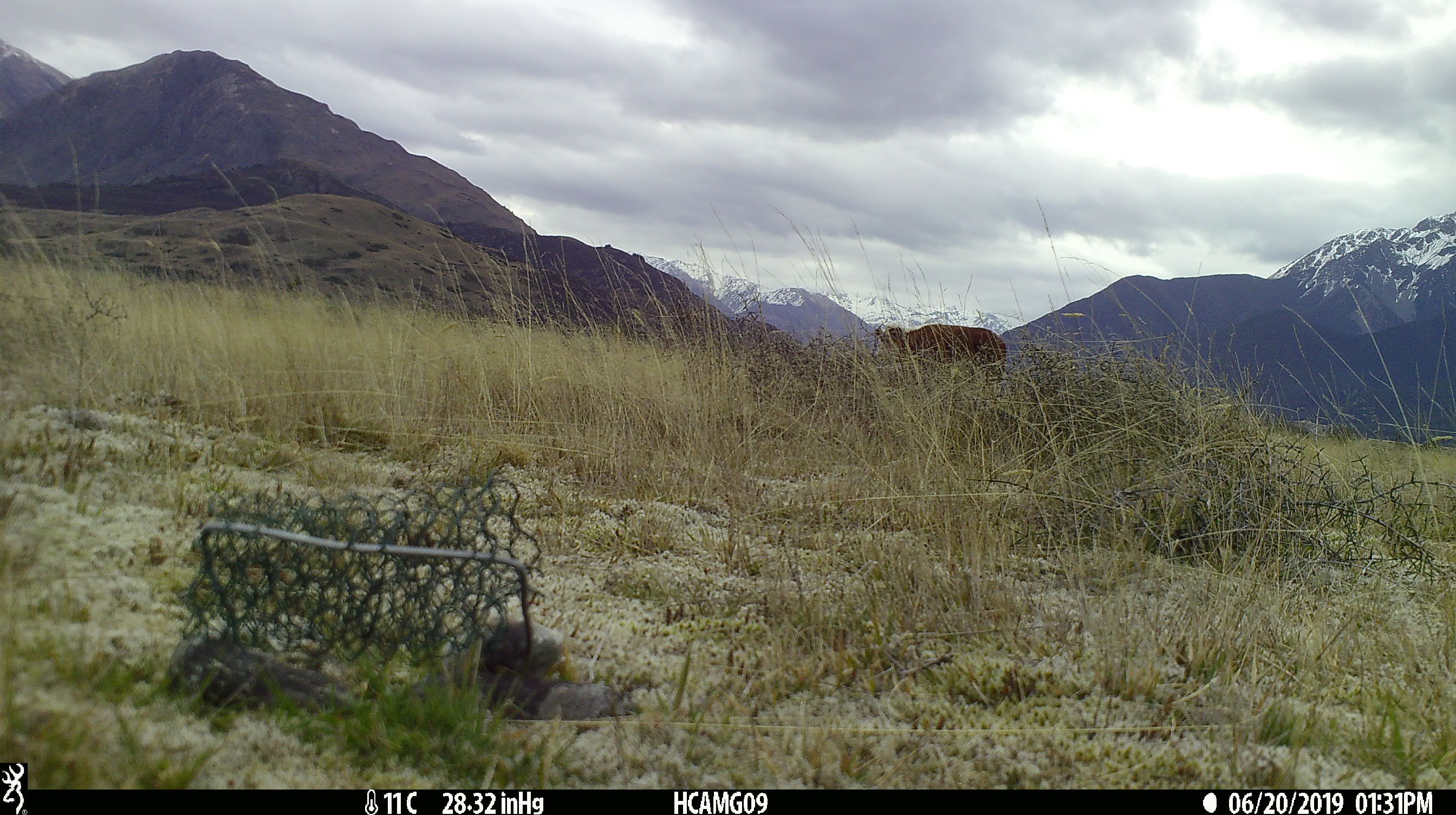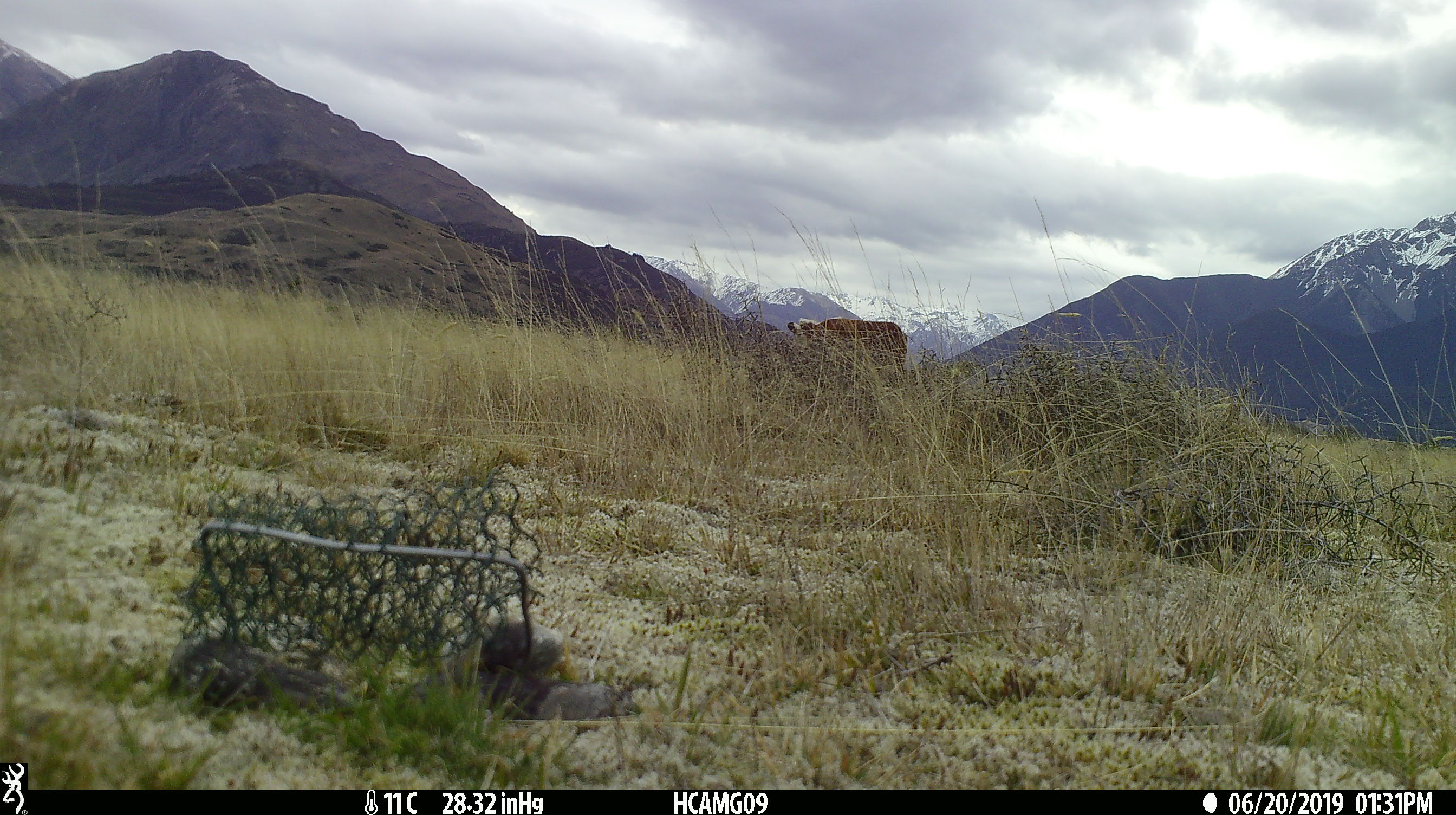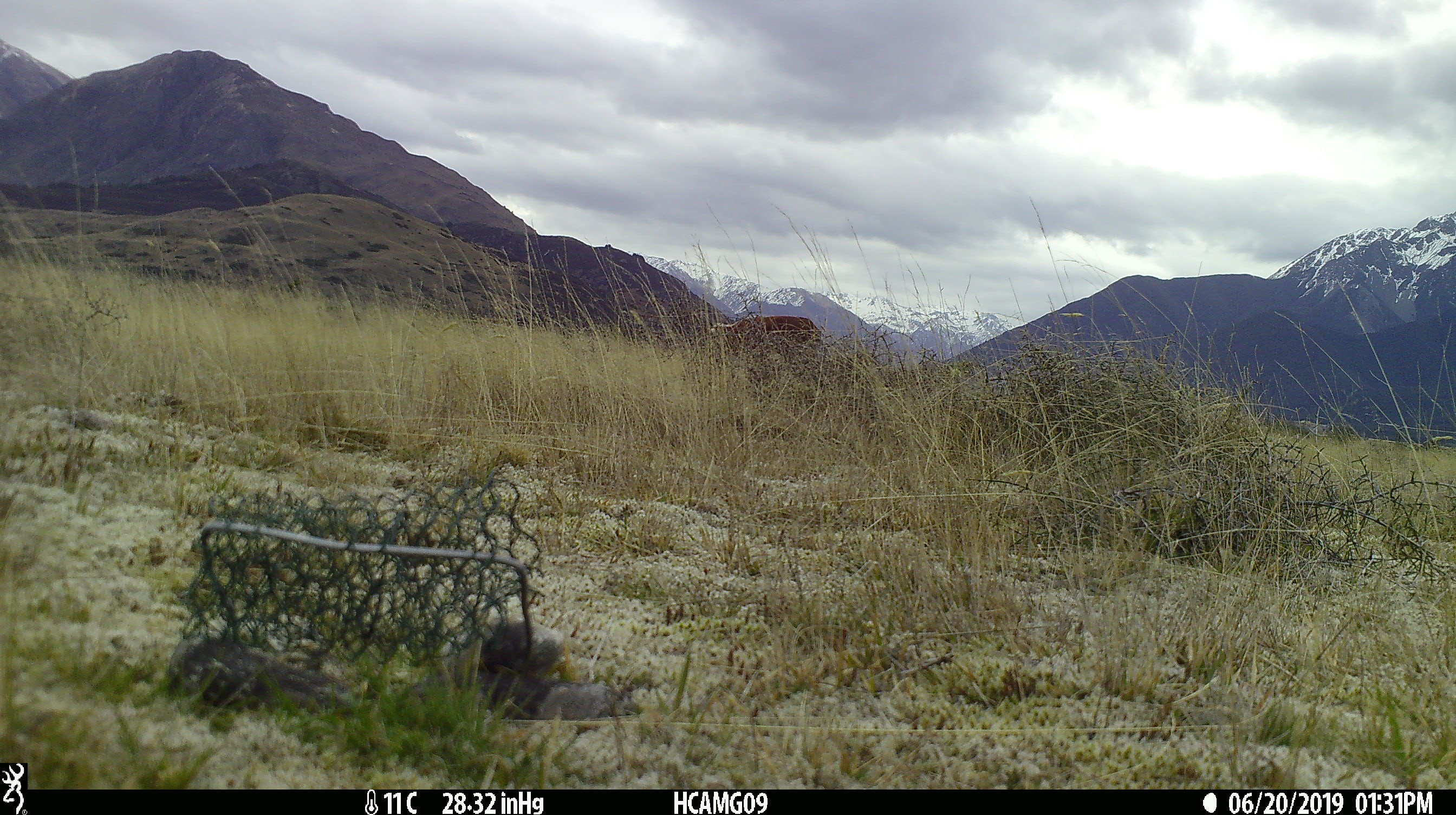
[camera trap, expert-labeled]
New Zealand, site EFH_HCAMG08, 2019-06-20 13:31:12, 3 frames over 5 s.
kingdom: Animalia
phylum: Chordata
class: Mammalia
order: Artiodactyla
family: Bovidae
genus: Bos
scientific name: Bos taurus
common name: domestic cow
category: cow